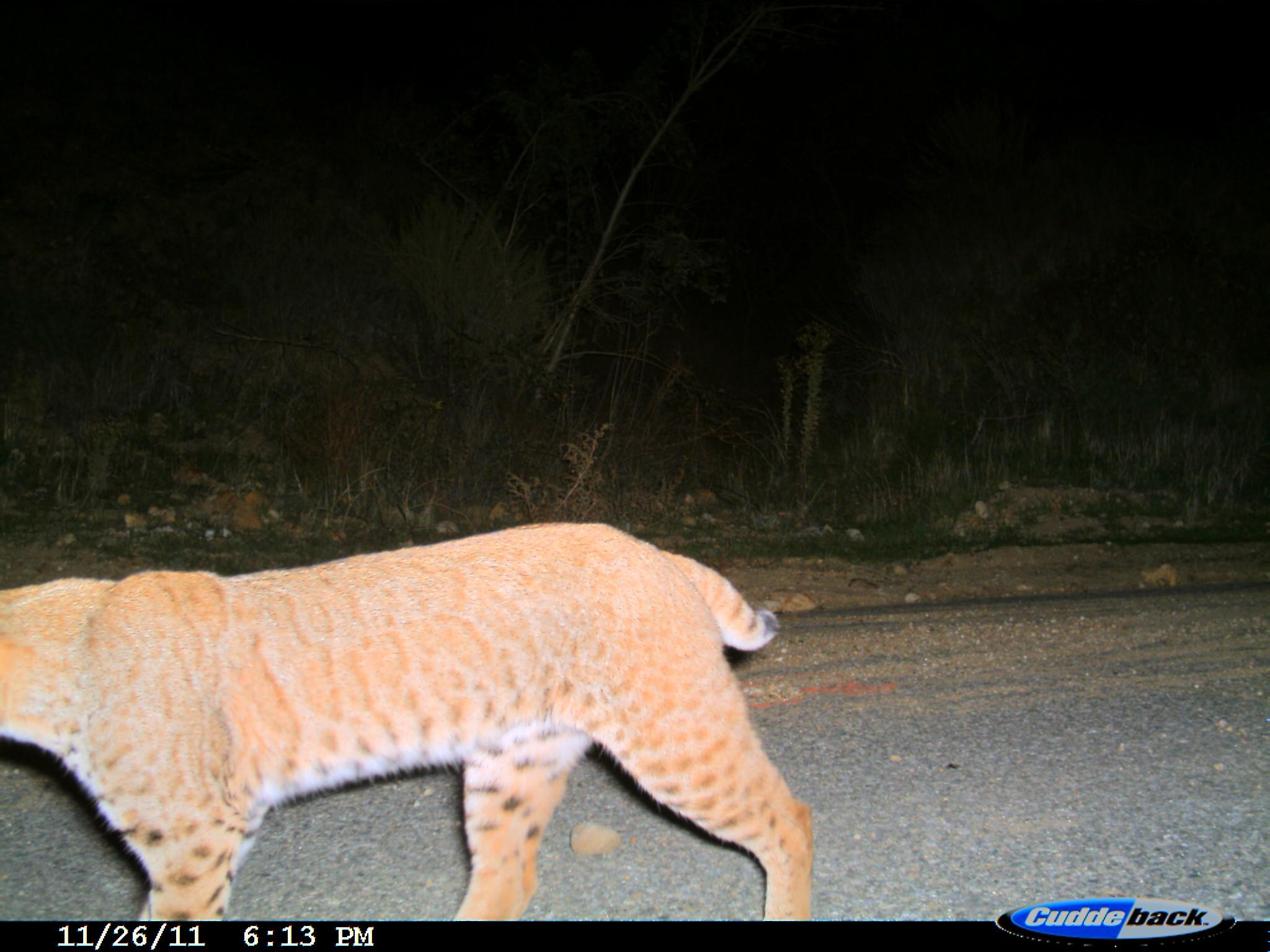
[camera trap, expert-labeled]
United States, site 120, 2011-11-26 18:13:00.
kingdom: Animalia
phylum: Chordata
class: Mammalia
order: Carnivora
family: Felidae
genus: Lynx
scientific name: Lynx rufus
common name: bobcat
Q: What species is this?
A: Bobcat (Lynx rufus).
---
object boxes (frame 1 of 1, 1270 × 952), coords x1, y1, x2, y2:
bobcat: 2, 511, 822, 919